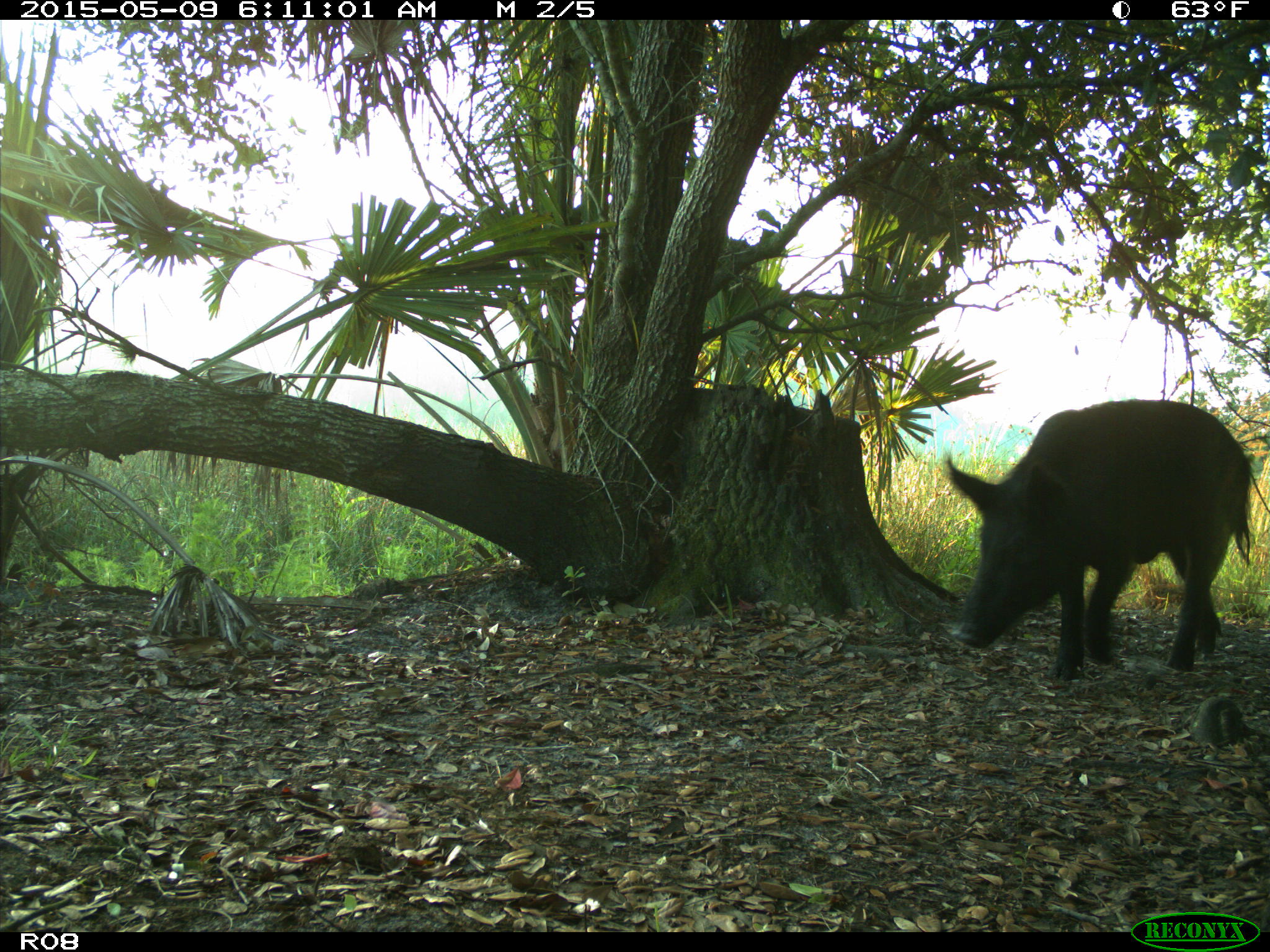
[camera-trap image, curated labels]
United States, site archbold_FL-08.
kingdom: Animalia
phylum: Chordata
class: Mammalia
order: Artiodactyla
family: Suidae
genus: Sus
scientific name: Sus scrofa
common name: wild boar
Sus scrofa (wild boar).